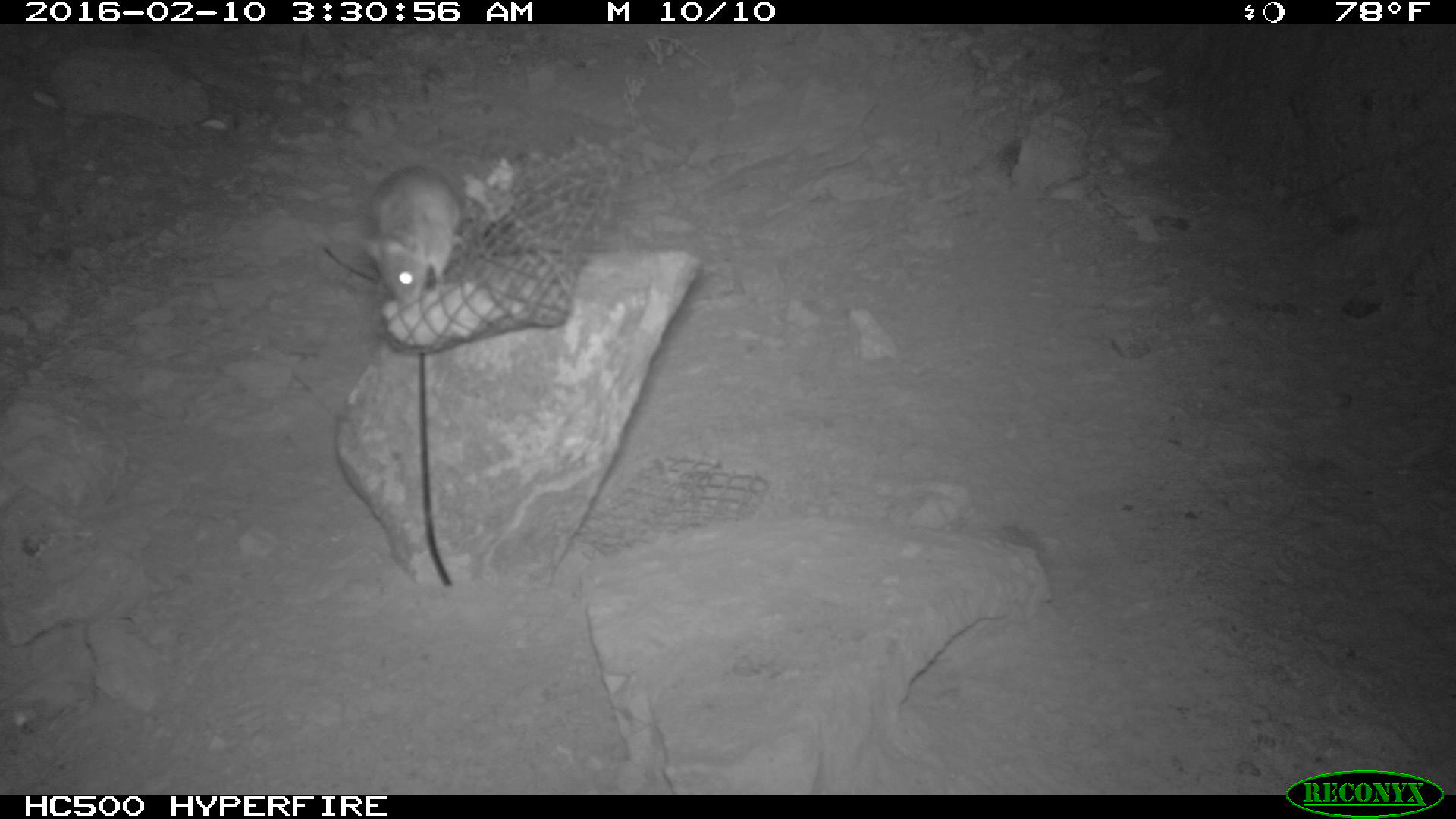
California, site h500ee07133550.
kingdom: Animalia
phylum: Chordata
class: Mammalia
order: Rodentia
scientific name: Rodentia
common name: rodent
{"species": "rodent (Rodentia)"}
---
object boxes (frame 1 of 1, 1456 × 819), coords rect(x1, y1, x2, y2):
rodent: rect(365, 165, 464, 303)